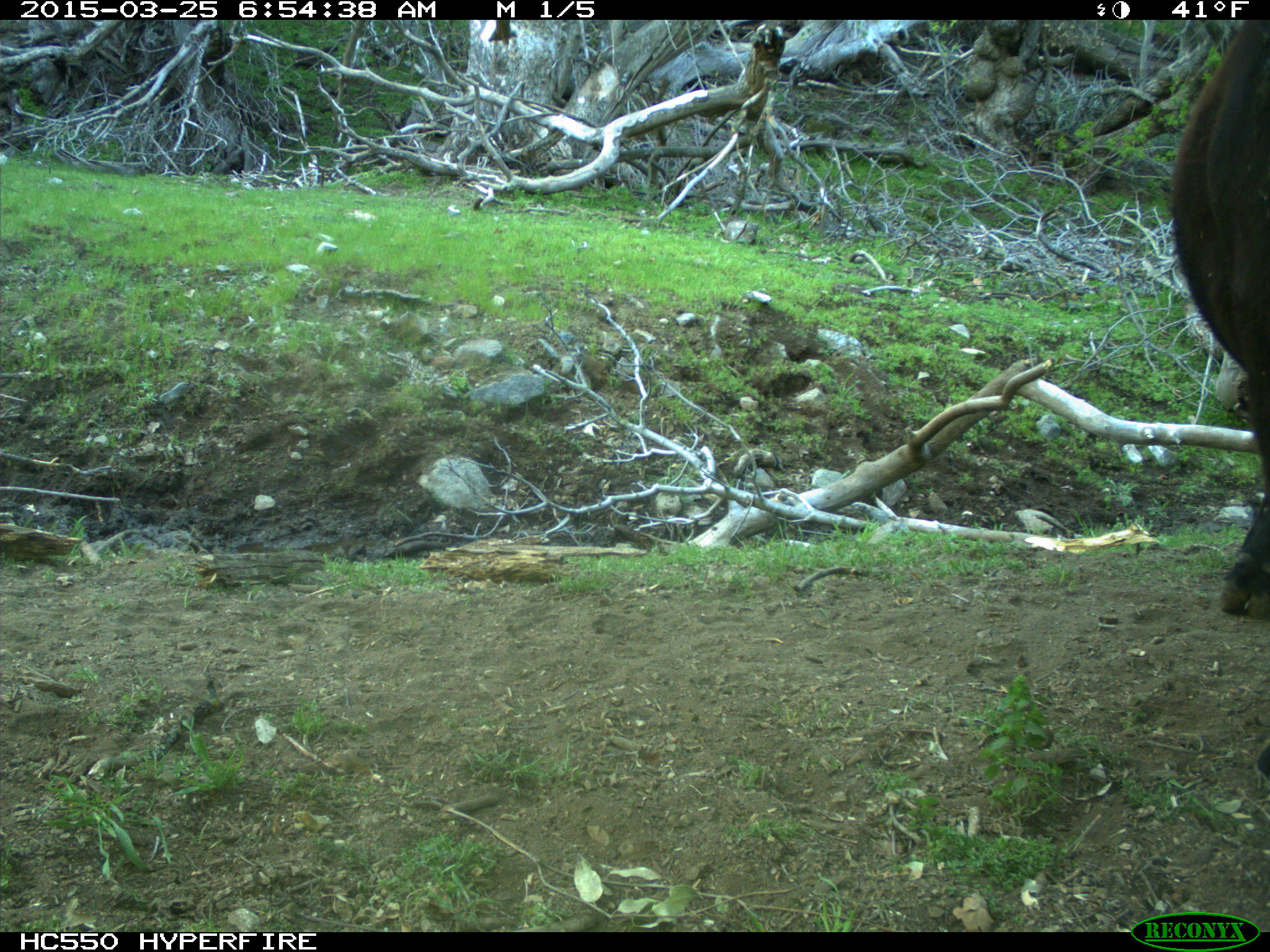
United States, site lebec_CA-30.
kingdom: Animalia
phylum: Chordata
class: Mammalia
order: Artiodactyla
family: Bovidae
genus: Bos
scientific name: Bos taurus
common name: domestic cow